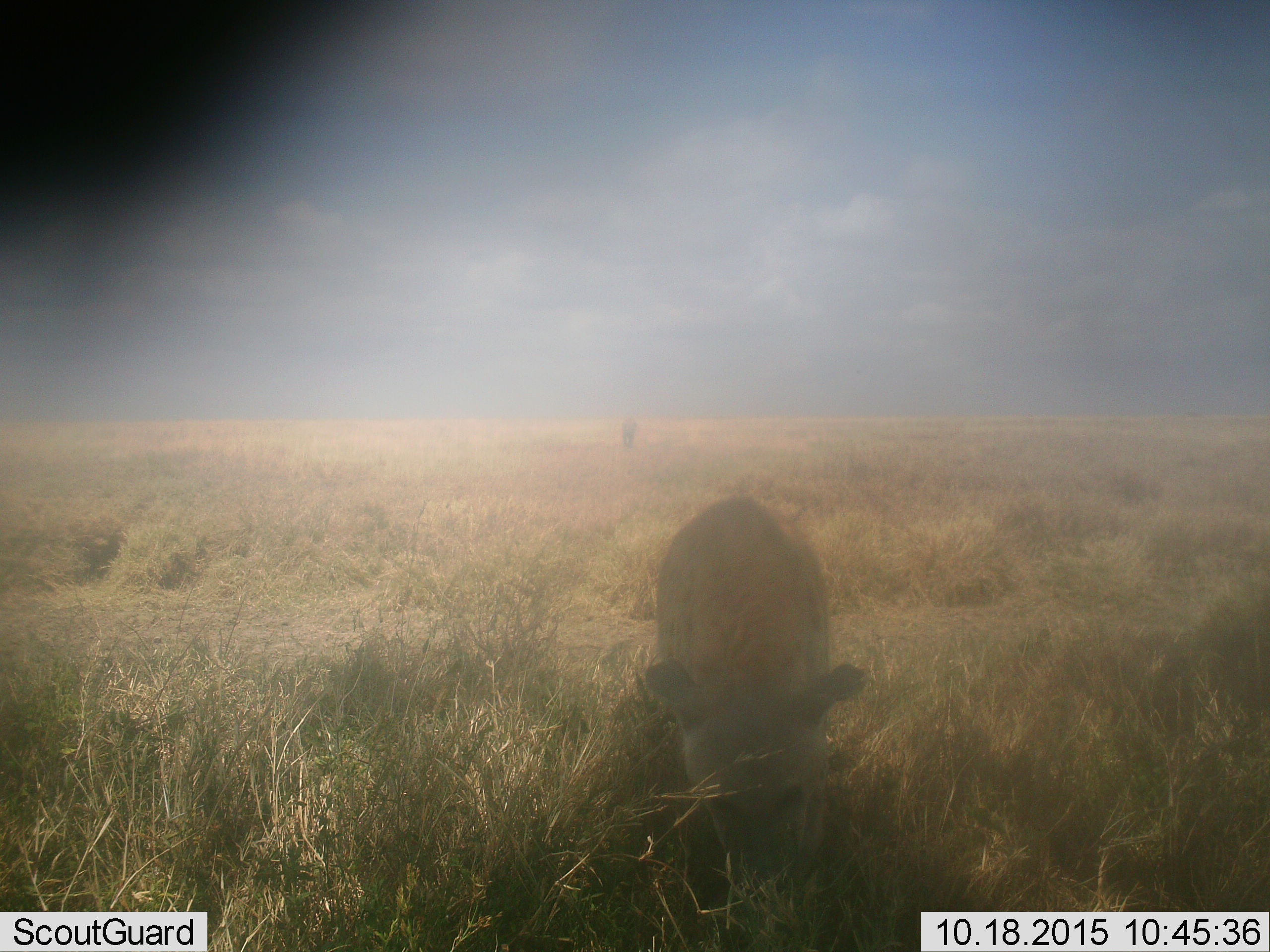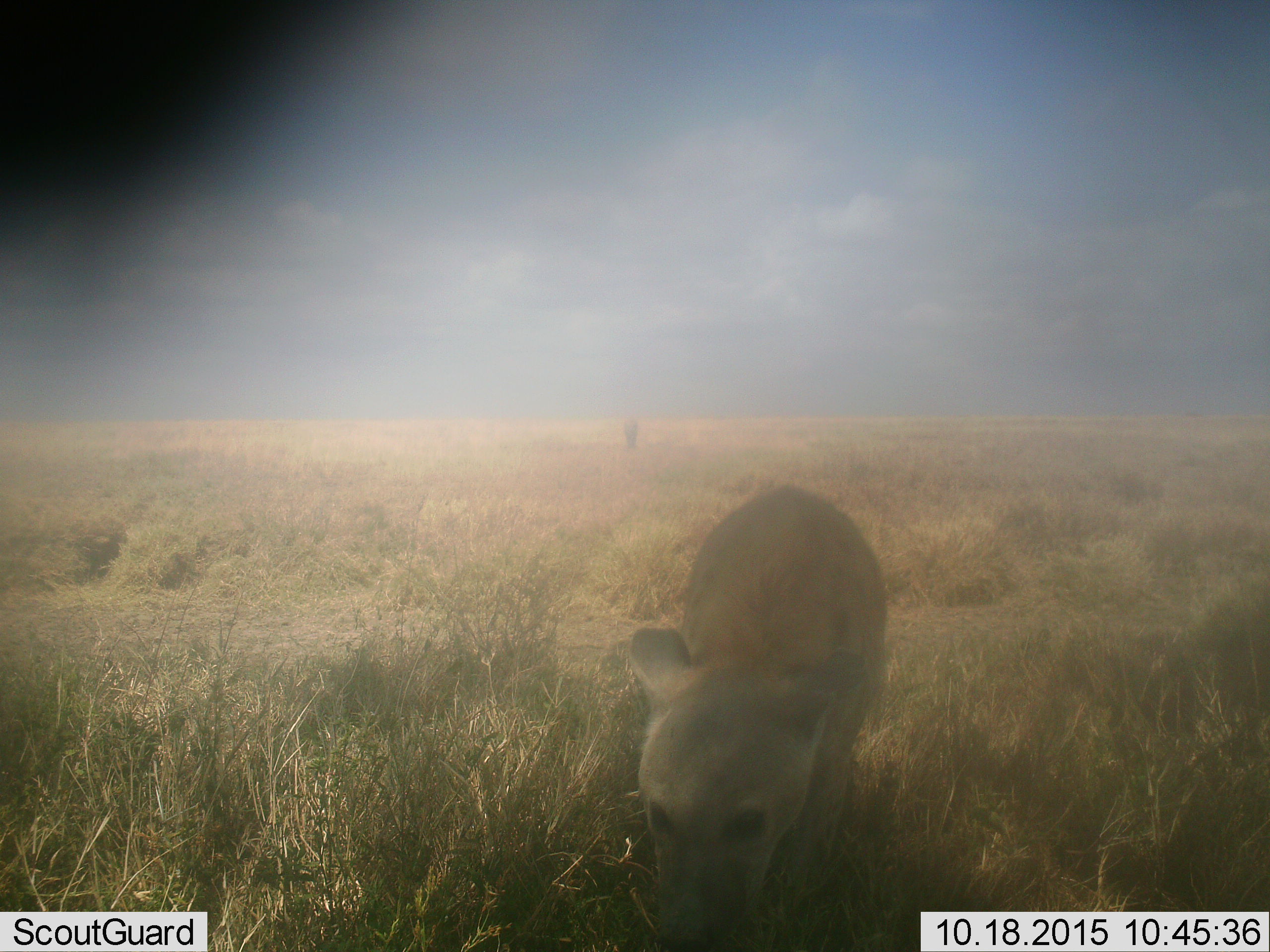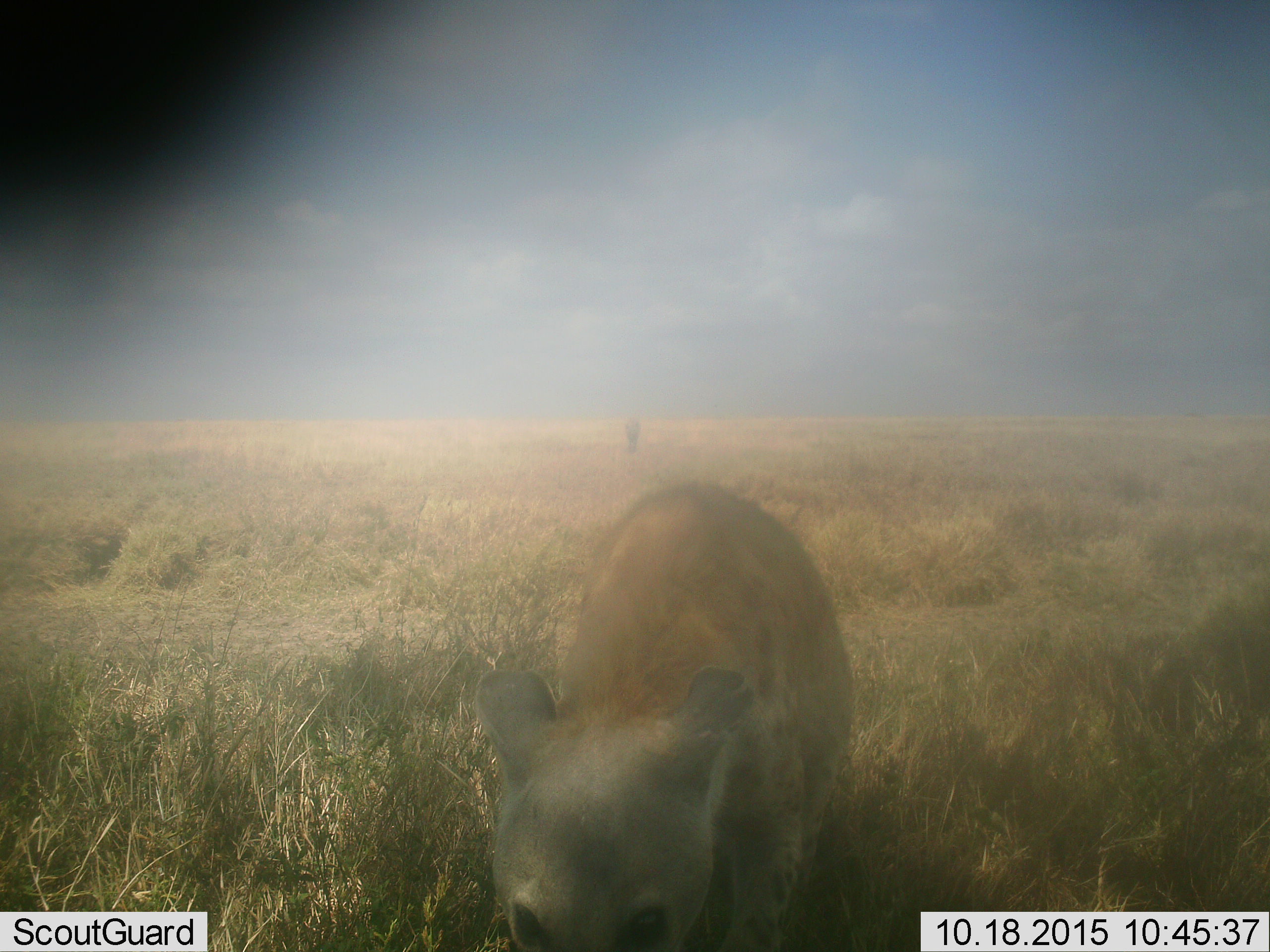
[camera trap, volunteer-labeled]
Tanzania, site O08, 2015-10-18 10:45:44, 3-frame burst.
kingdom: Animalia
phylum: Chordata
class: Mammalia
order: Carnivora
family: Hyaenidae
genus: Crocuta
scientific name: Crocuta crocuta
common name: spotted hyena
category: hyenaspotted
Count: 2.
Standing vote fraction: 50%.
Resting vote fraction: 0%.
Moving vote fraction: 100%.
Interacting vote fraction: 0%.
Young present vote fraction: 0%.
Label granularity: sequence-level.